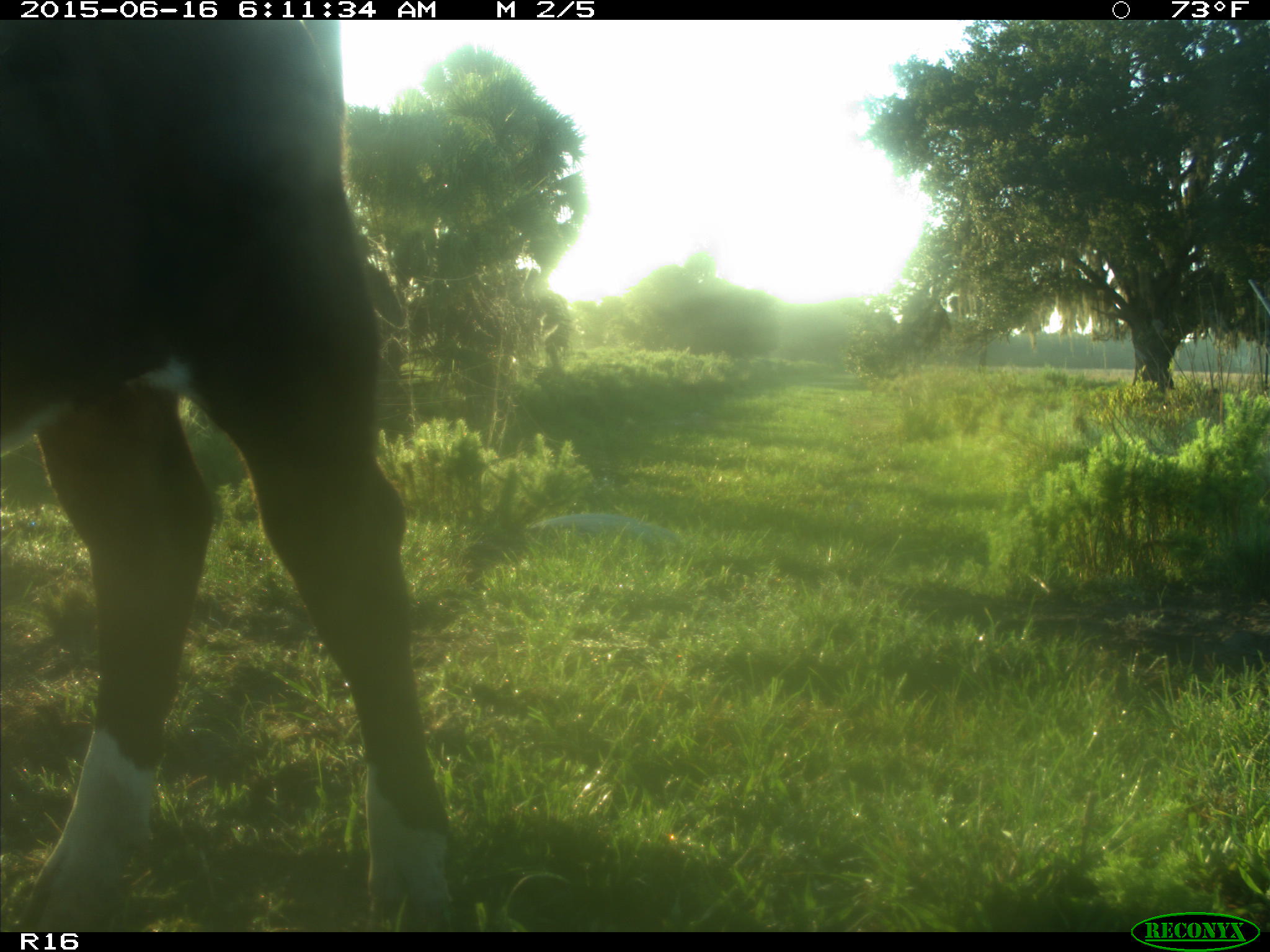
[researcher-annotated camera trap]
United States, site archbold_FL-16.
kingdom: Animalia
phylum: Chordata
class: Mammalia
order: Artiodactyla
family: Bovidae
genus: Bos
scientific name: Bos taurus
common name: domestic cow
Bos taurus (domestic cow).